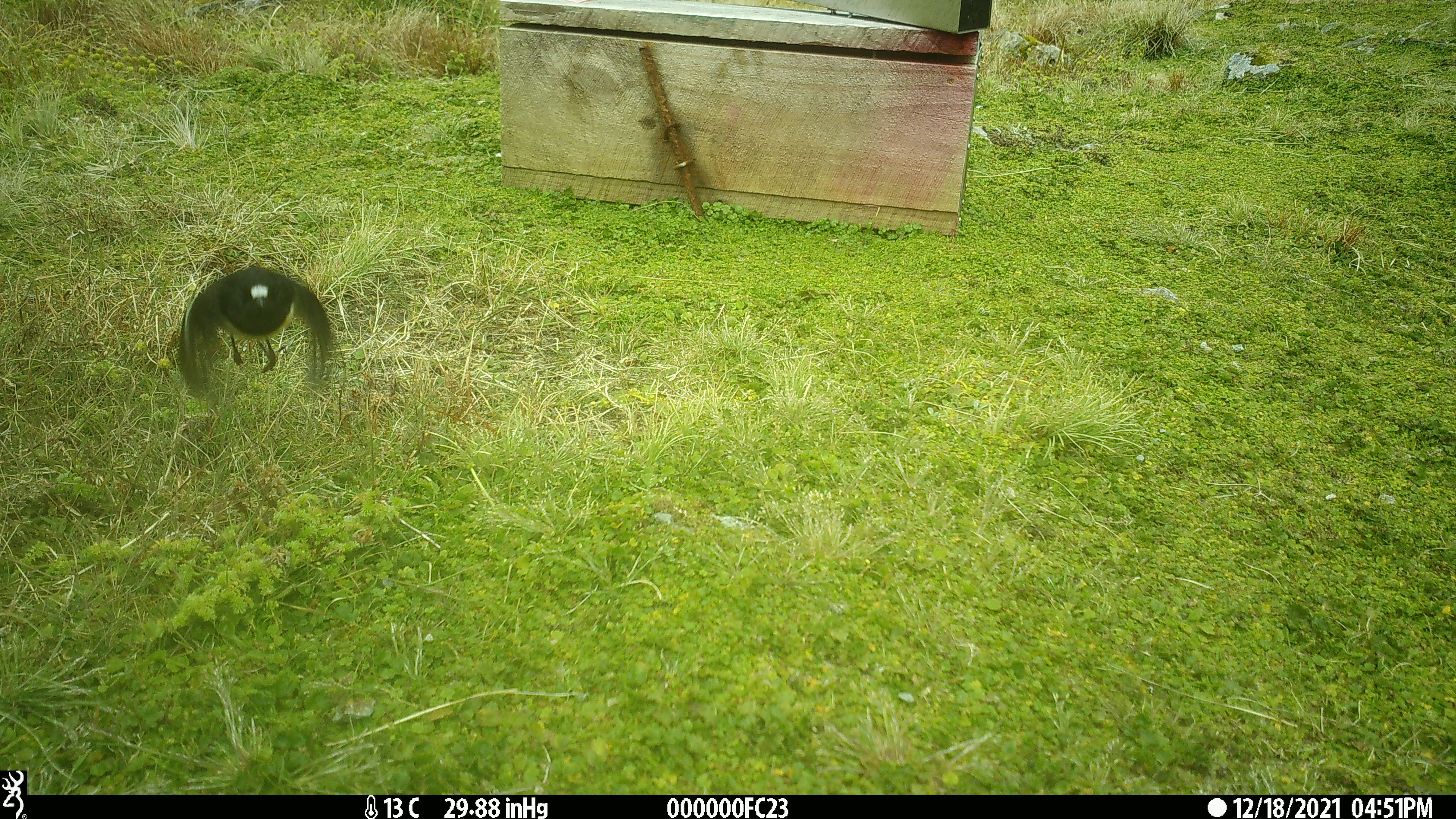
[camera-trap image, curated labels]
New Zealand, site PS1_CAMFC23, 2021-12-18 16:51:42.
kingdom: Animalia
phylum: Chordata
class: Aves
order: Passeriformes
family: Petroicidae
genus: Petroica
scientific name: Petroica macrocephala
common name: tomtit